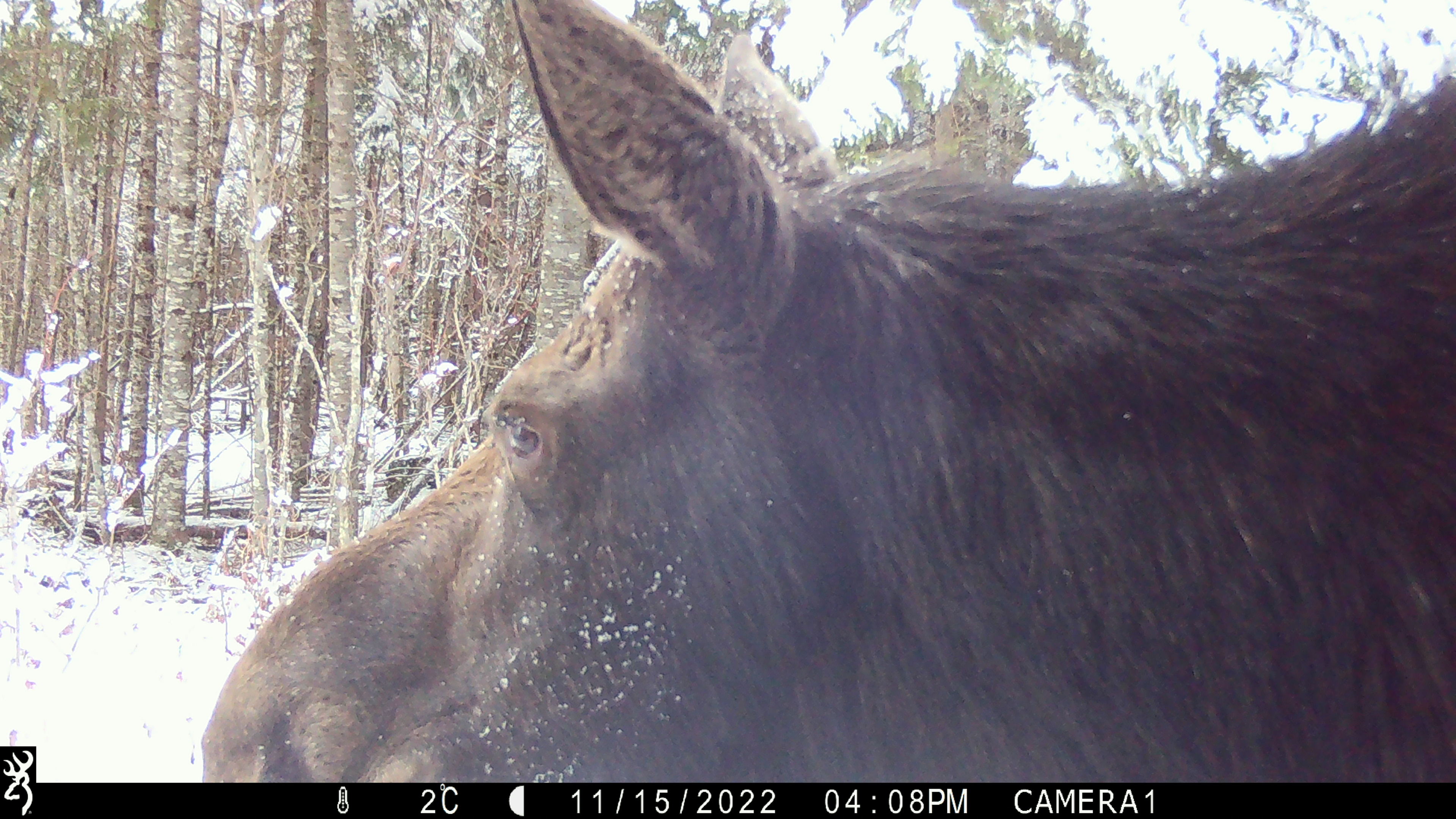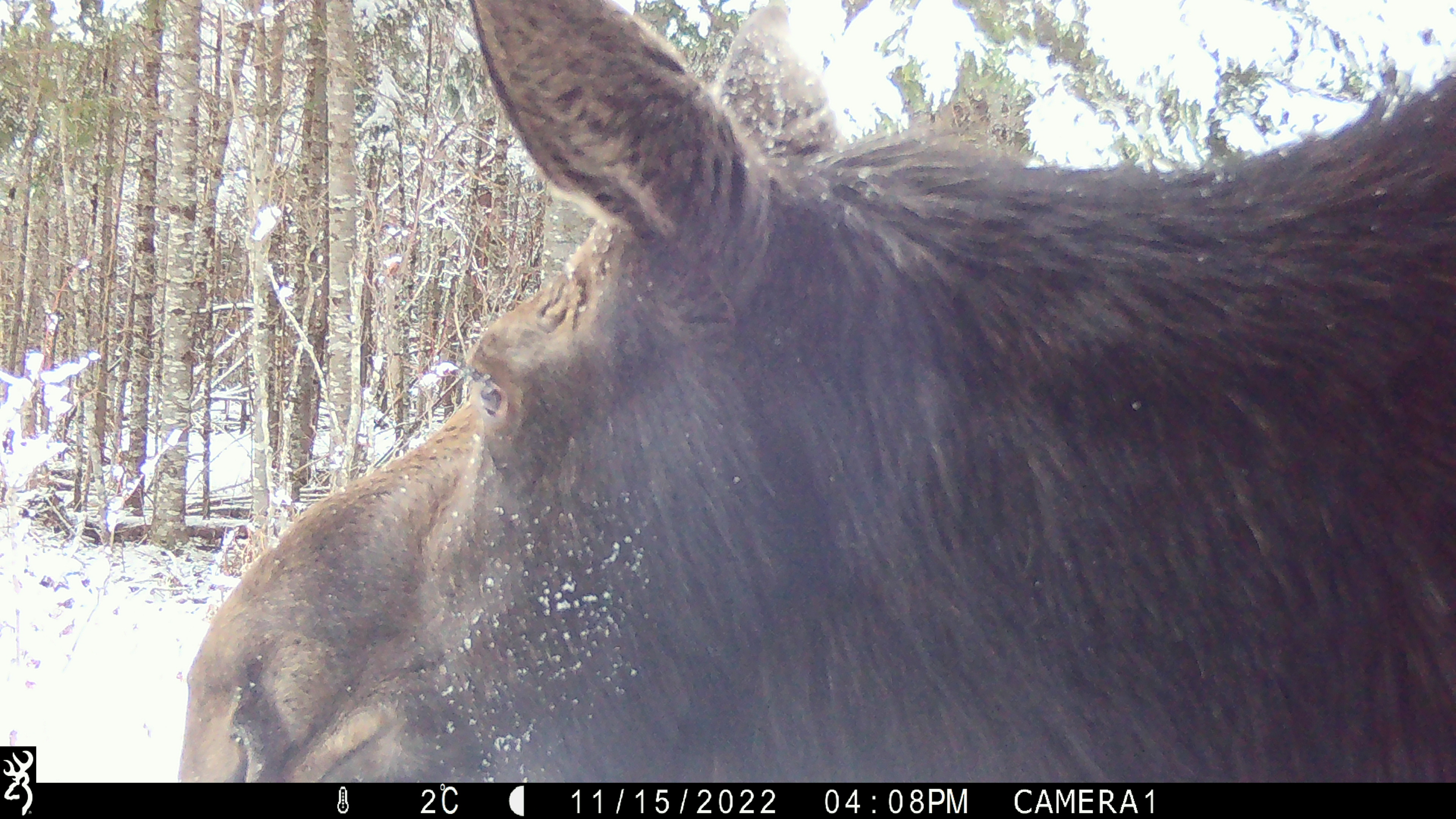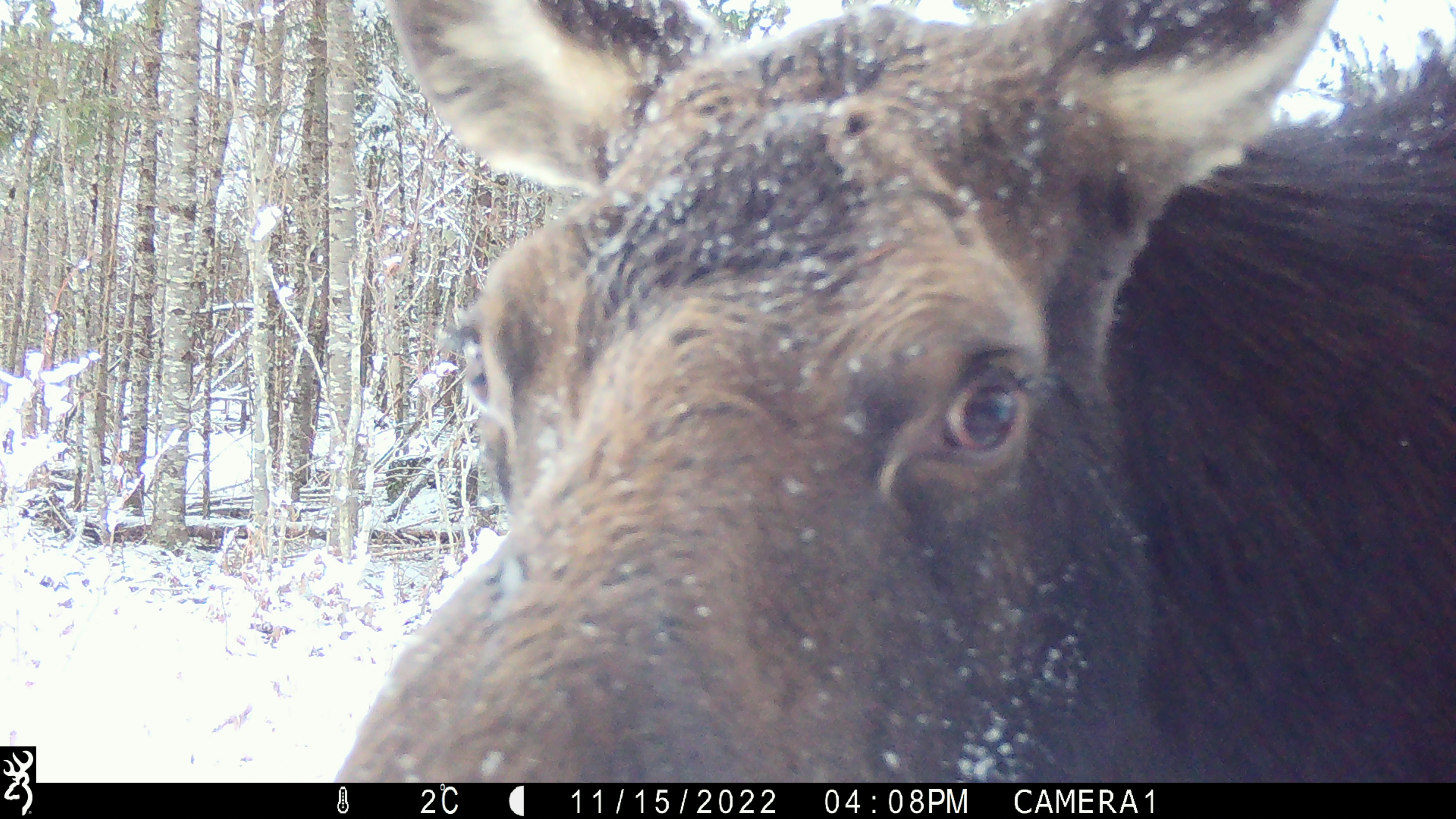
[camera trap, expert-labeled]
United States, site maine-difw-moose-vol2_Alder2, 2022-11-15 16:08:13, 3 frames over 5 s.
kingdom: Animalia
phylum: Chordata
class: Mammalia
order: Artiodactyla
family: Cervidae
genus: Alces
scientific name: Alces alces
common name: moose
Moose (Alces alces).